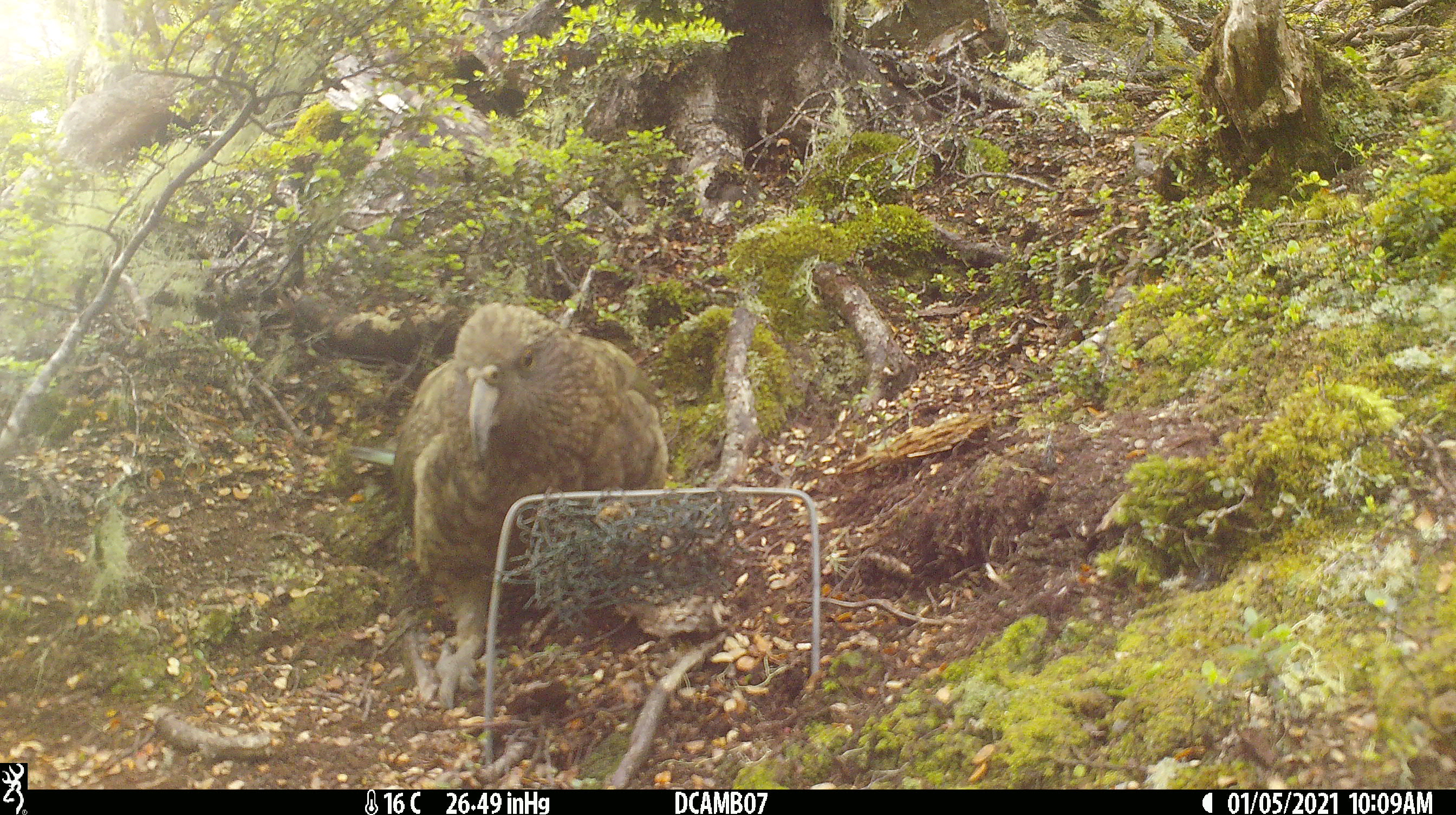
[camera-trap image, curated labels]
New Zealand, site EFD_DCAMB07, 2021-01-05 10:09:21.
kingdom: Animalia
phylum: Chordata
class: Aves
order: Psittaciformes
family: Strigopidae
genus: Nestor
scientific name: Nestor notabilis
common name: kea